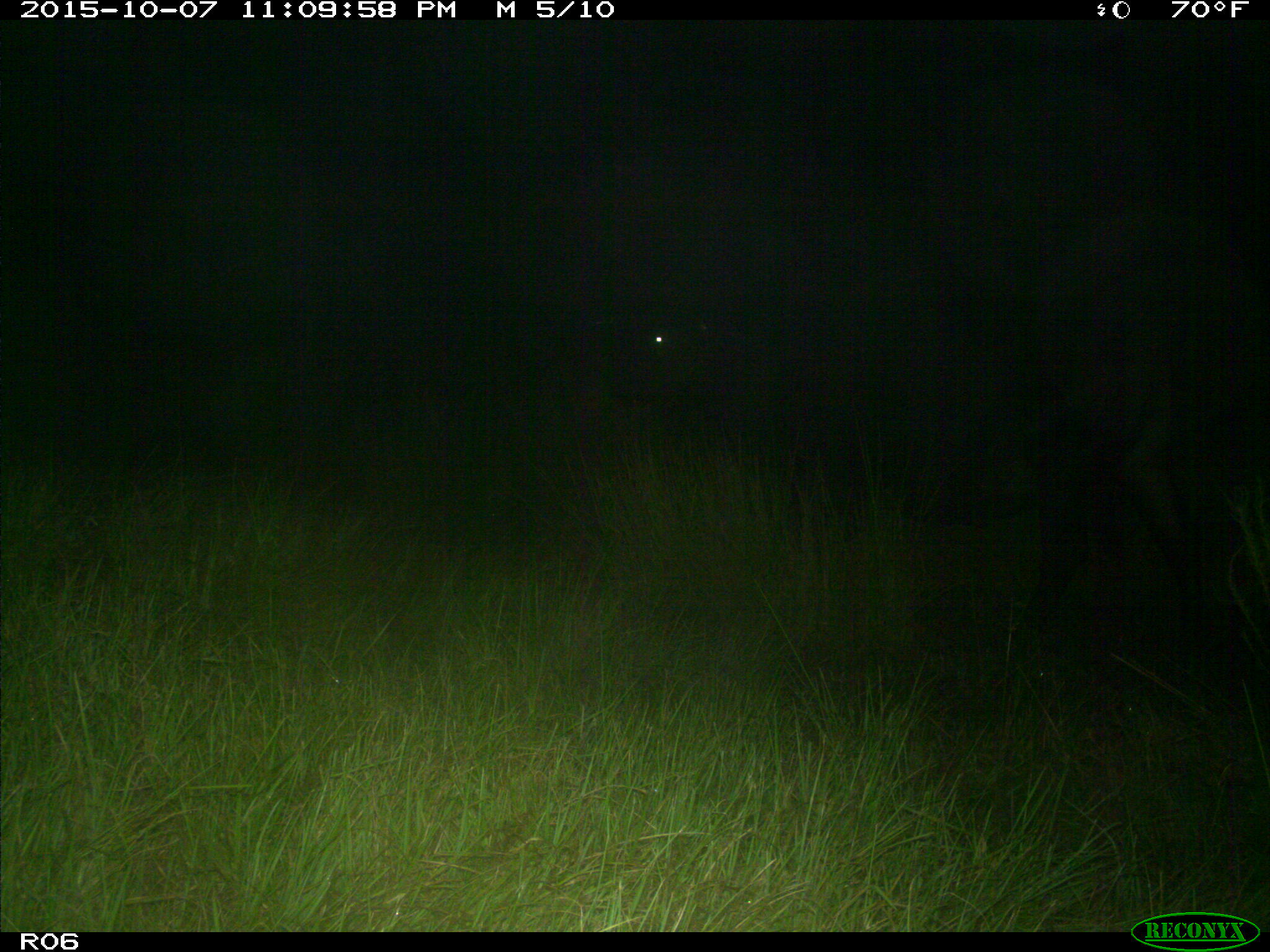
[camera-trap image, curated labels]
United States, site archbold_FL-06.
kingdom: Animalia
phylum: Chordata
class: Mammalia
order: Artiodactyla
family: Bovidae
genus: Bos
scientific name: Bos taurus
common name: domestic cow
Bos taurus (domestic cow).